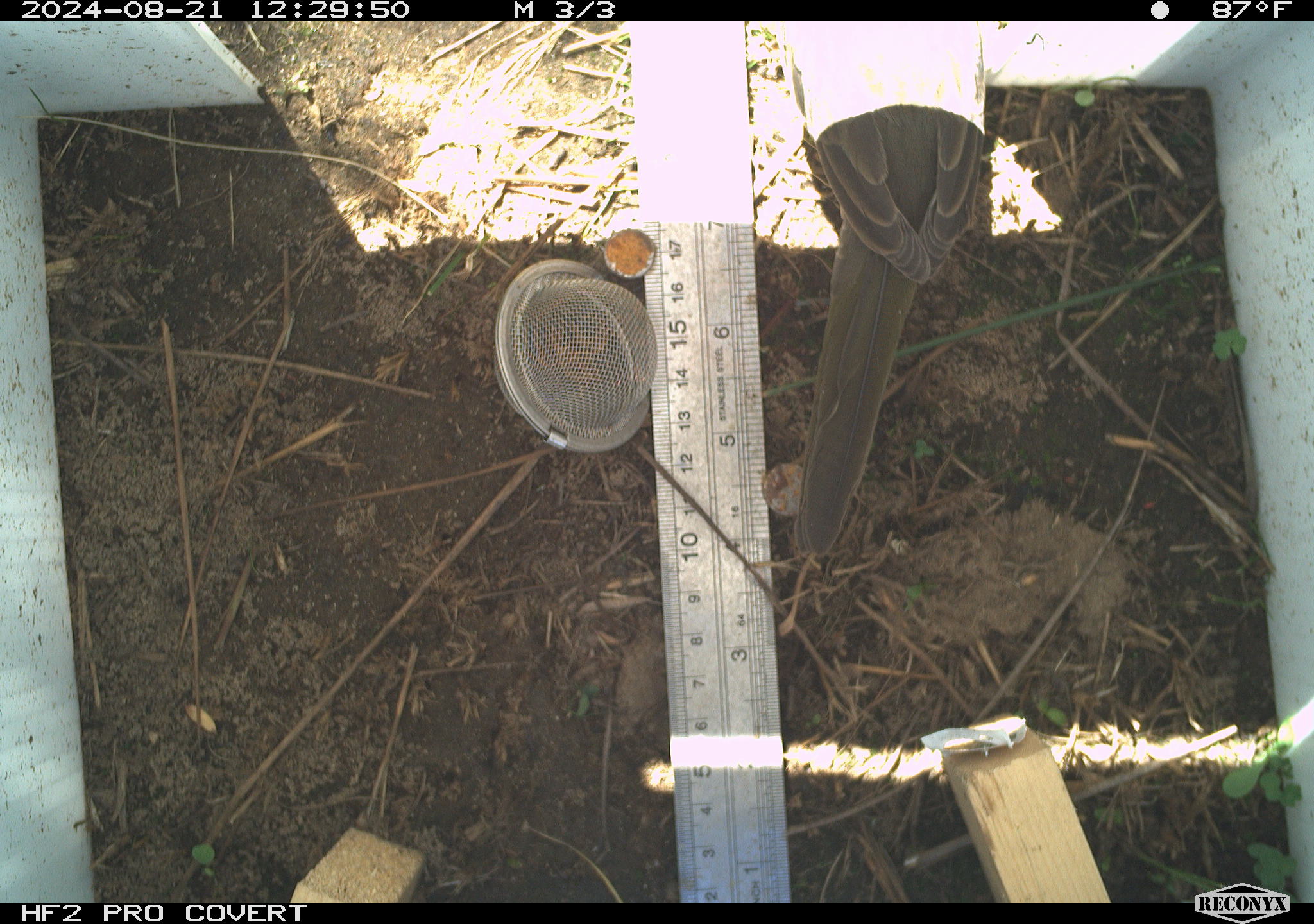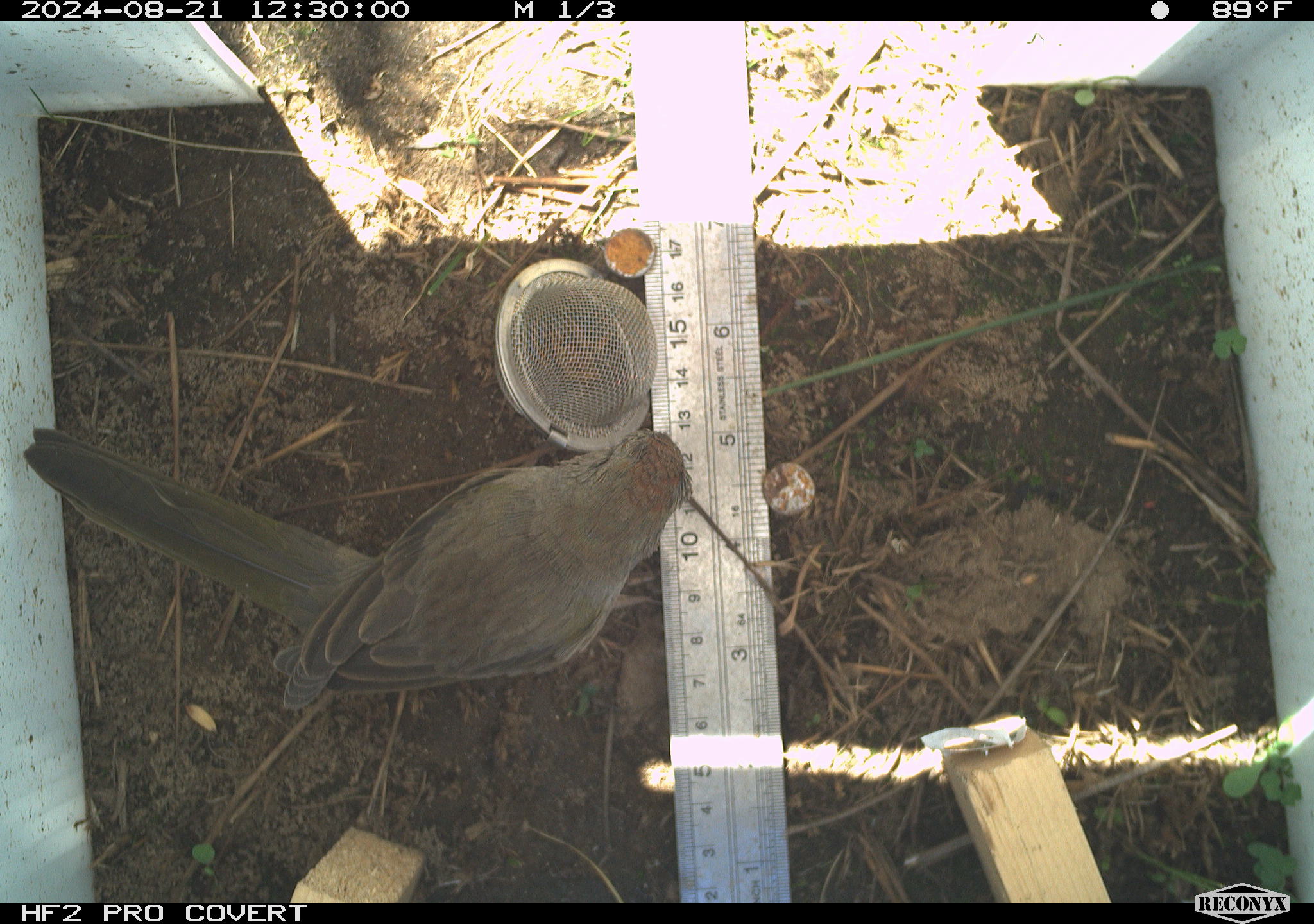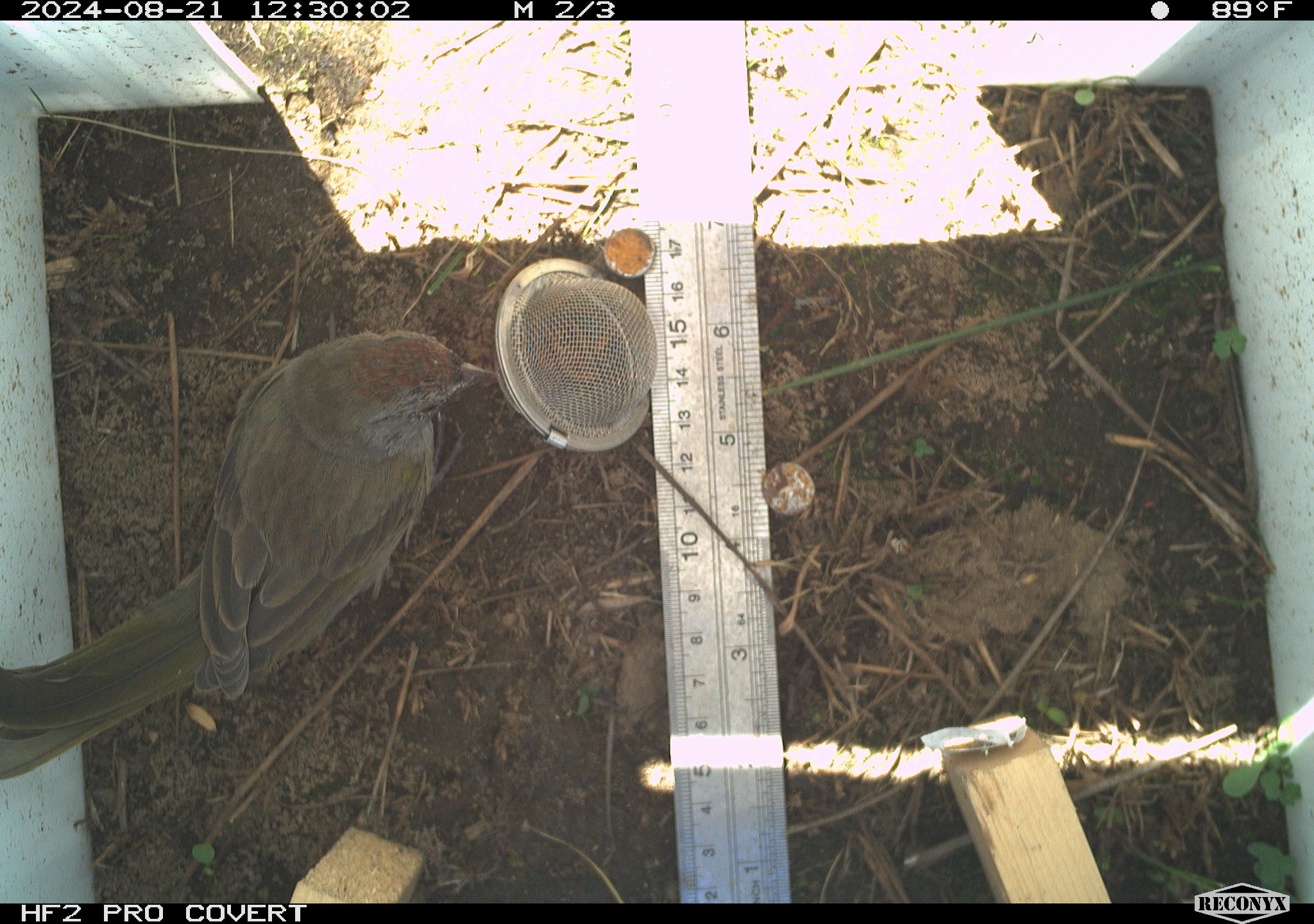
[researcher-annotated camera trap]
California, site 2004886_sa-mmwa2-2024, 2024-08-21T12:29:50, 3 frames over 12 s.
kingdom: Animalia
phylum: Chordata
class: Aves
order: Passeriformes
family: Passerellidae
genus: Pipilo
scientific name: Pipilo chlorurus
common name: green-tailed towhee